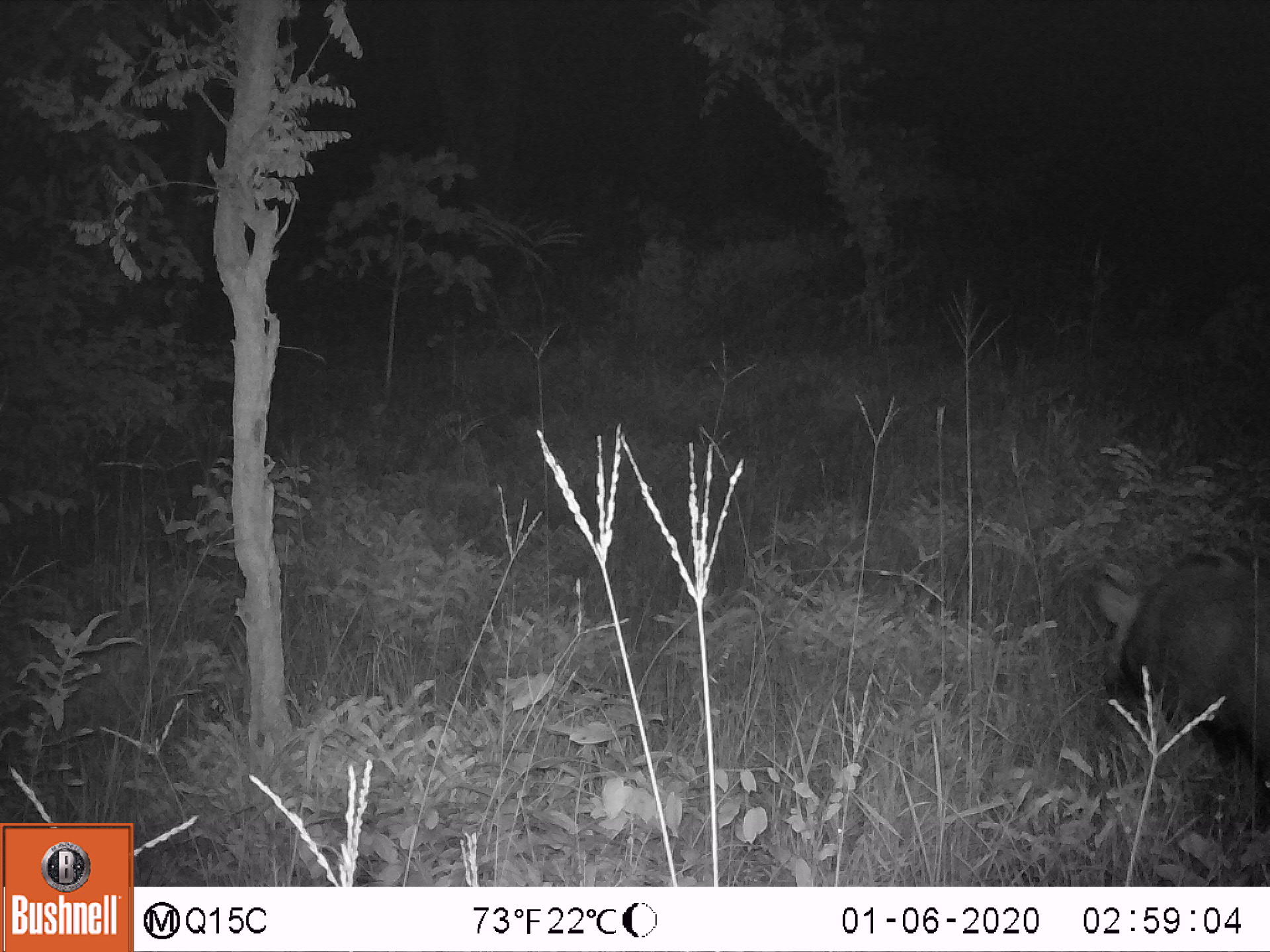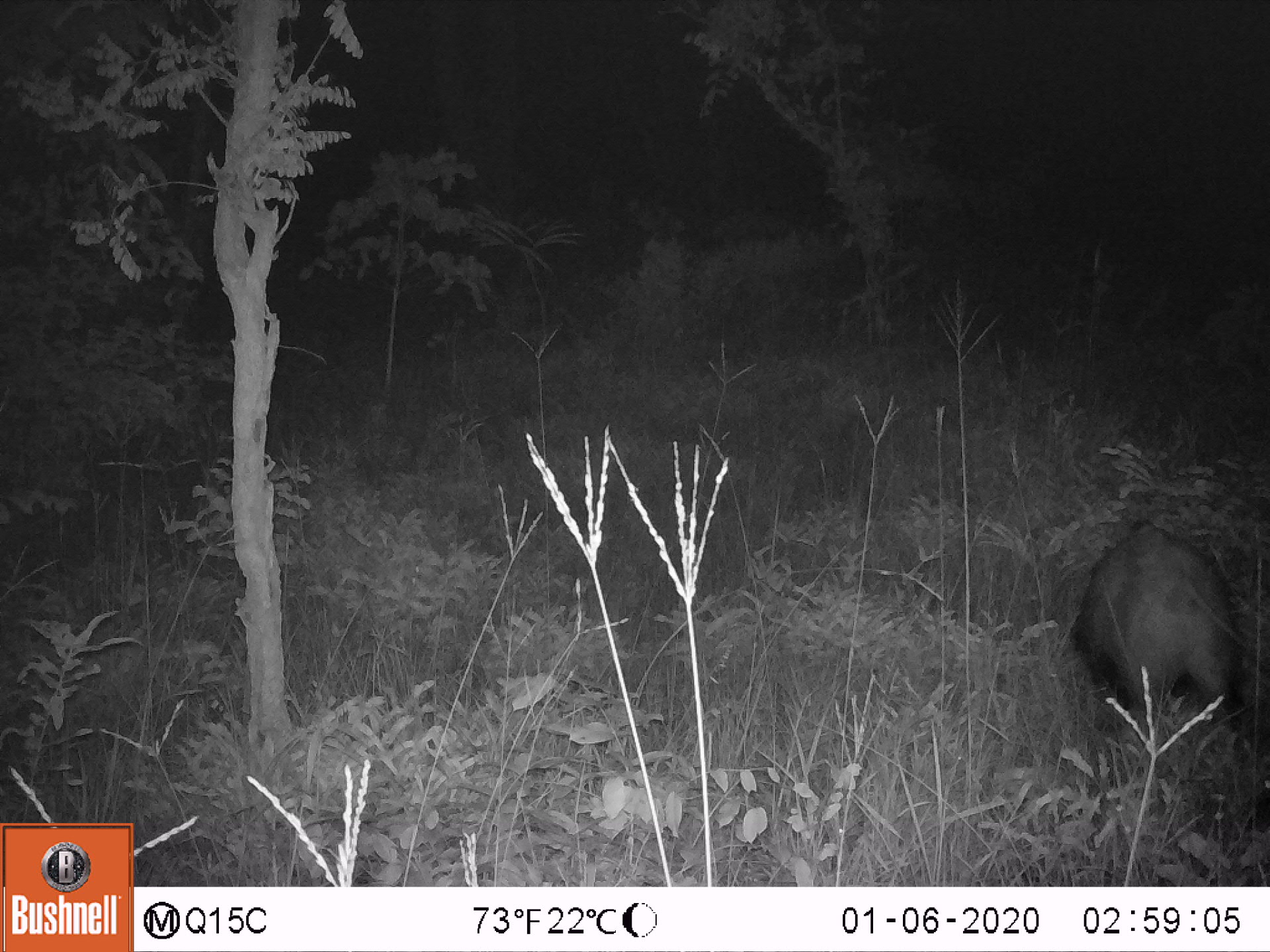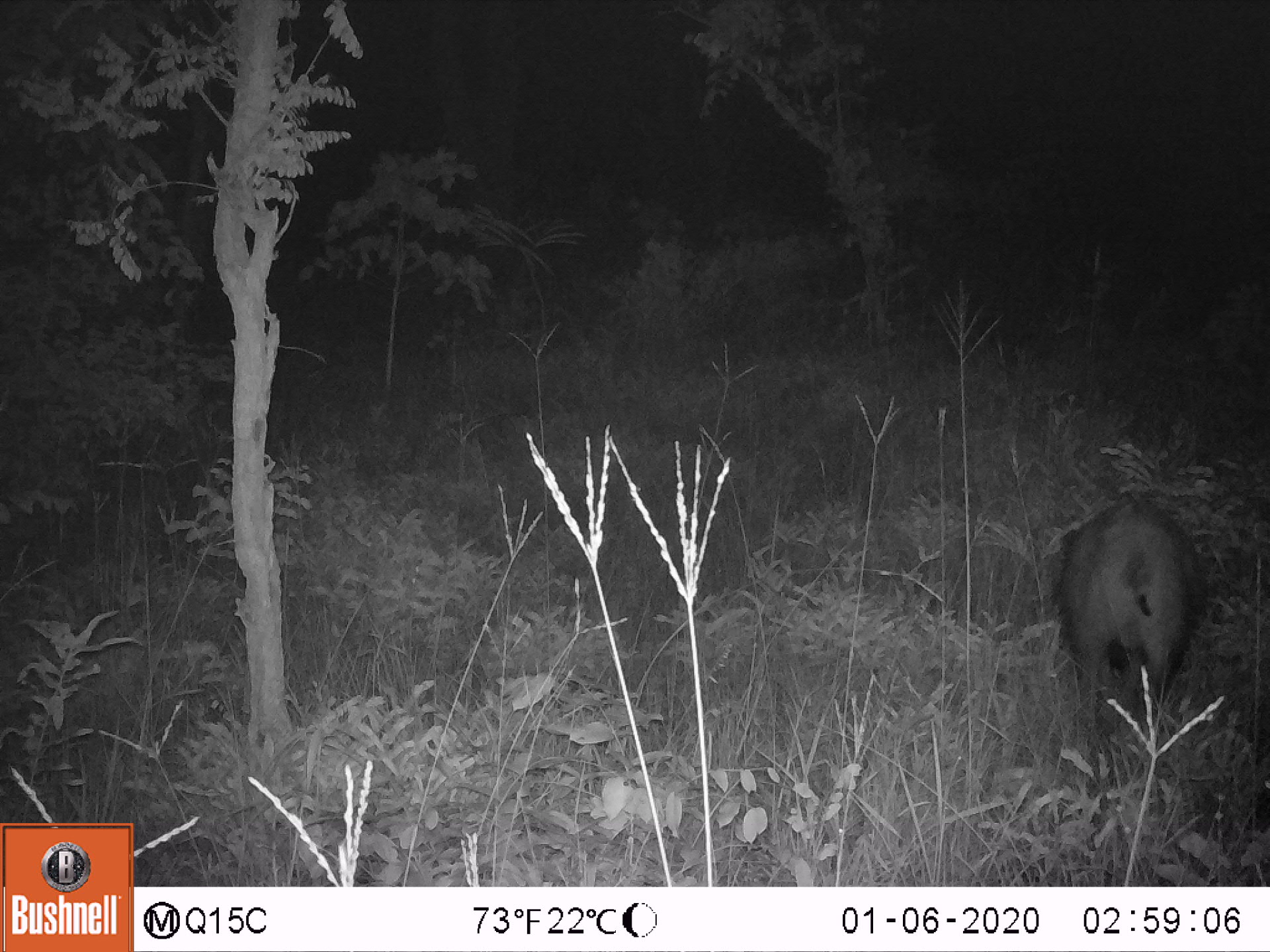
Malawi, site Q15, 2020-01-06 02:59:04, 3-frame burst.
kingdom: Animalia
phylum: Chordata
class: Mammalia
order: Artiodactyla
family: Suidae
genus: Potamochoerus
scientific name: Potamochoerus larvatus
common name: bushpig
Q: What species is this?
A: Bushpig (Potamochoerus larvatus).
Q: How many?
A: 1.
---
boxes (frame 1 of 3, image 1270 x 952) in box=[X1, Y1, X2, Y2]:
bushpig: box=[1095, 539, 1267, 804]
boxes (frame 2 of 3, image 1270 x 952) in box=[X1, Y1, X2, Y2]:
bushpig: box=[1068, 509, 1244, 747]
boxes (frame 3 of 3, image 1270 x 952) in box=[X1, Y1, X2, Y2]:
bushpig: box=[1049, 499, 1203, 711]